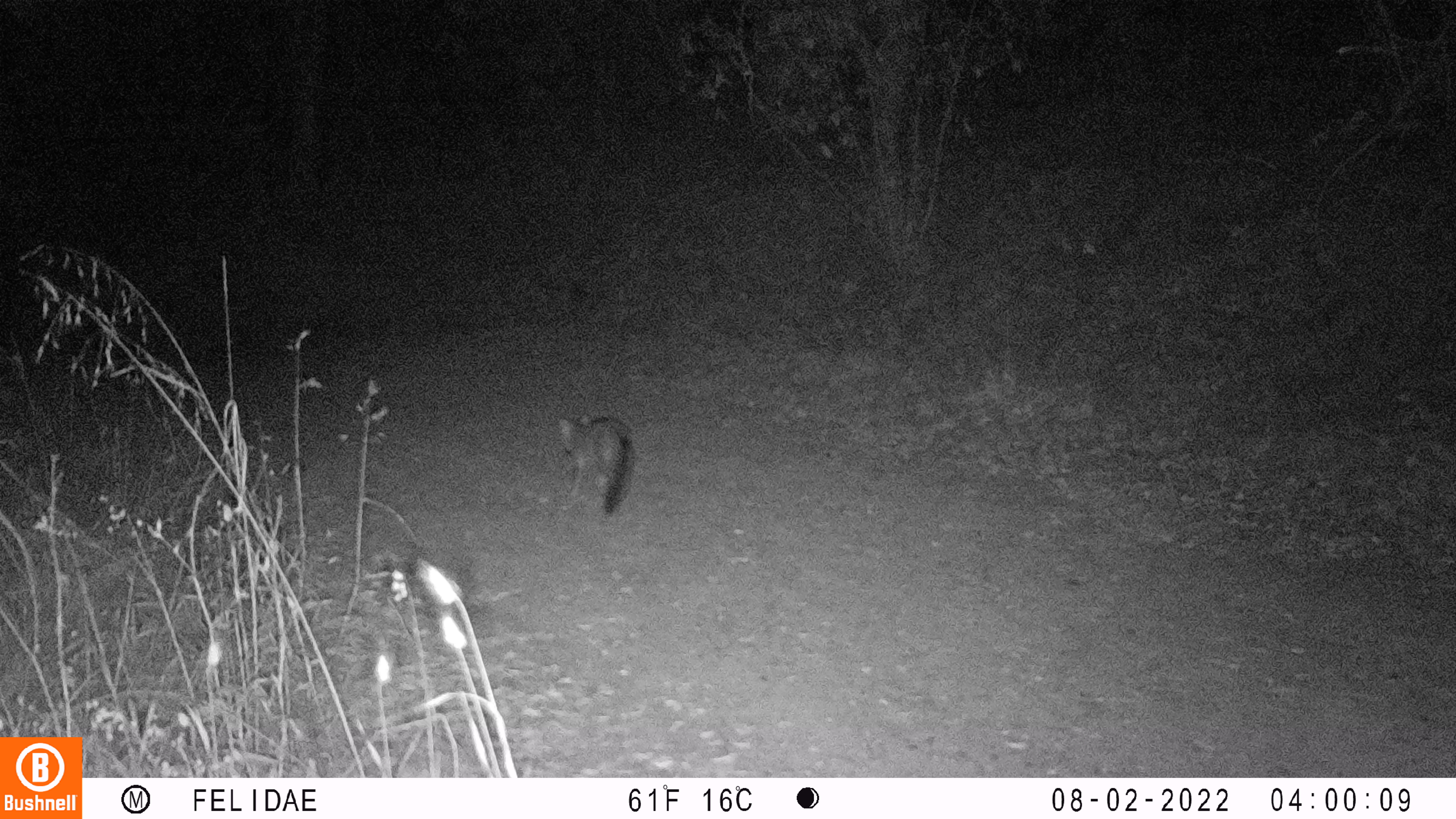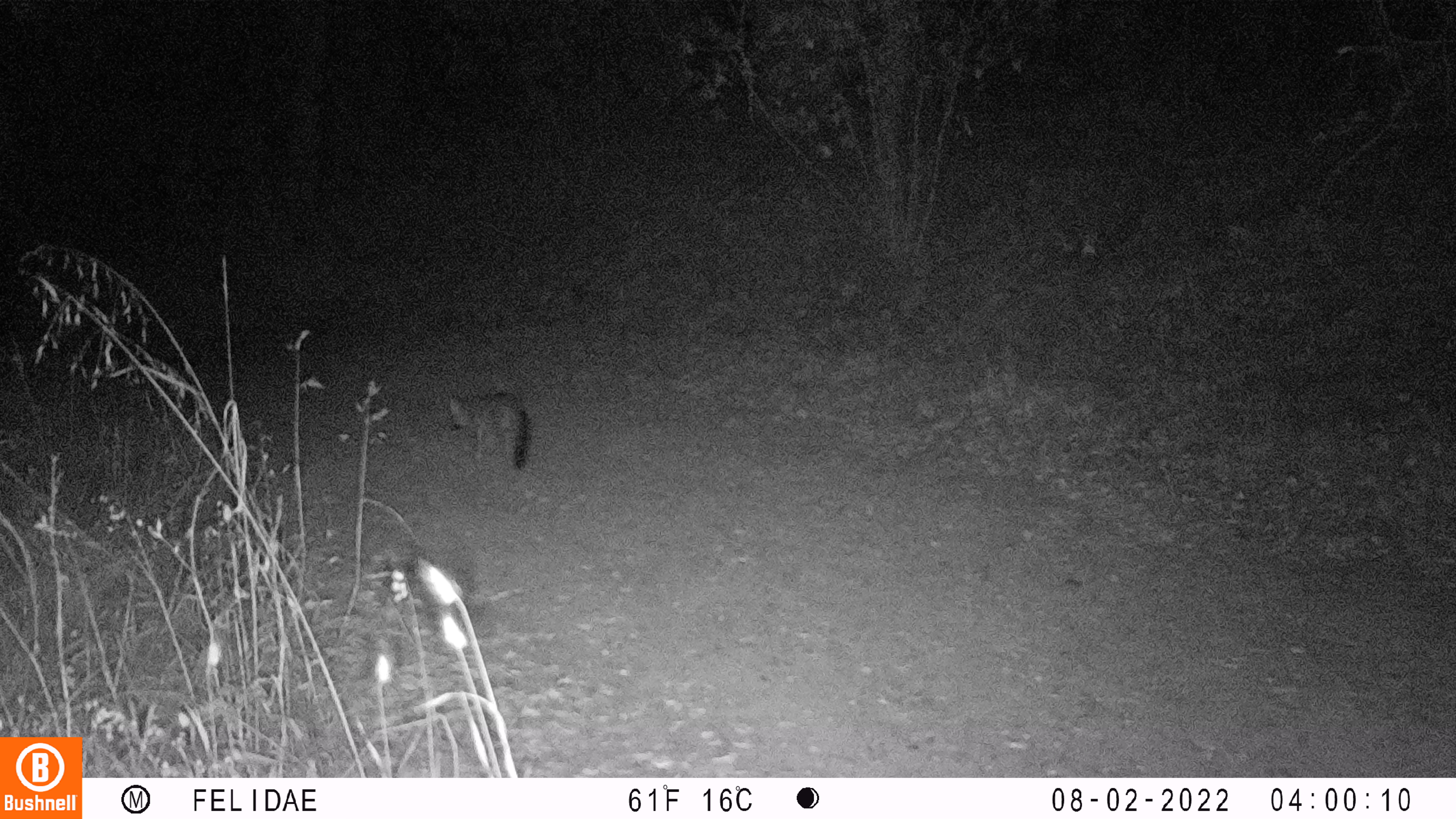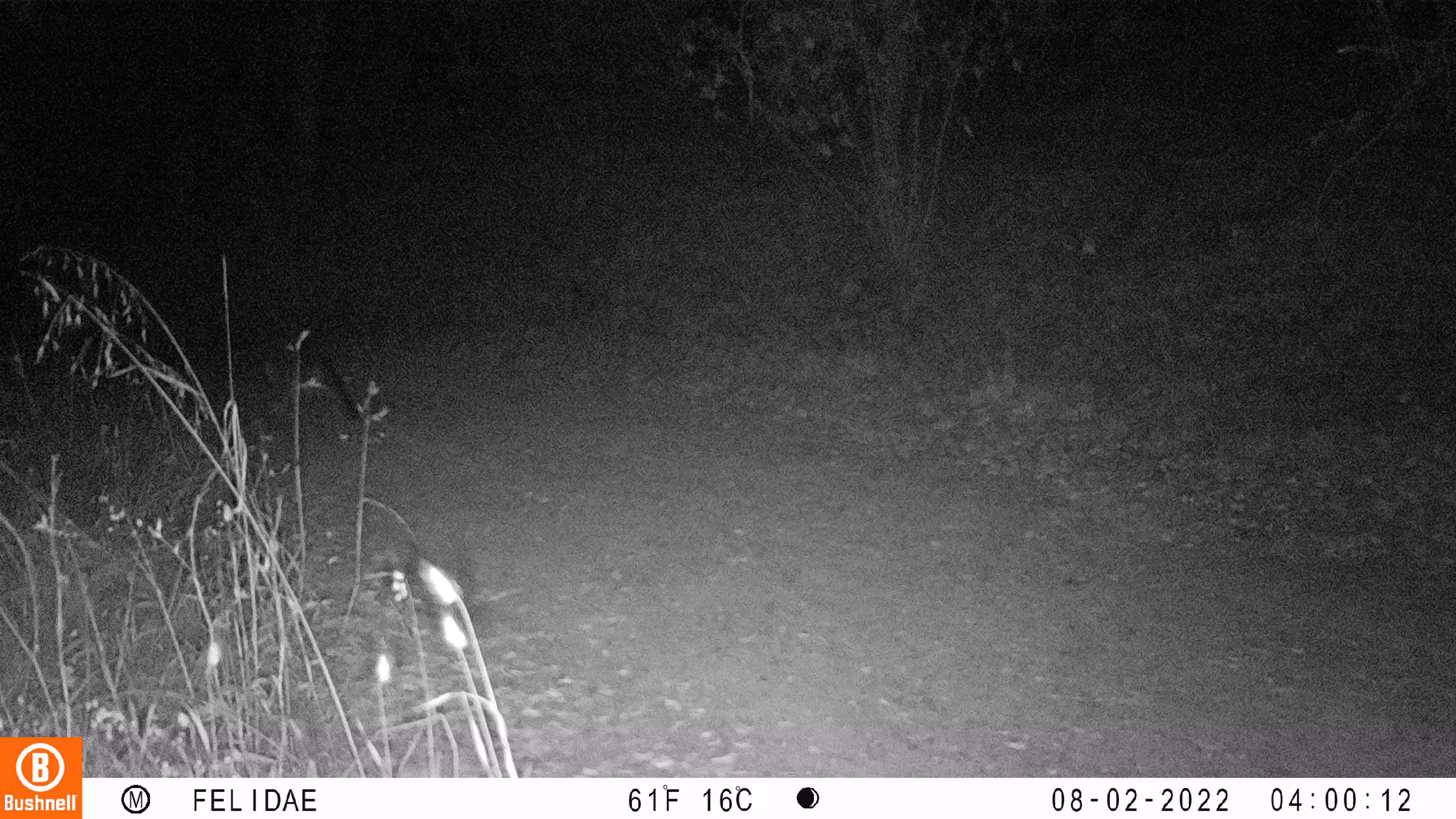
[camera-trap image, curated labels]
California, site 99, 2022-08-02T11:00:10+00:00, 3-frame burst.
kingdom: Animalia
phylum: Chordata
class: Mammalia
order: Carnivora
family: Canidae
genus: Urocyon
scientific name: Urocyon cinereoargenteus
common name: gray fox